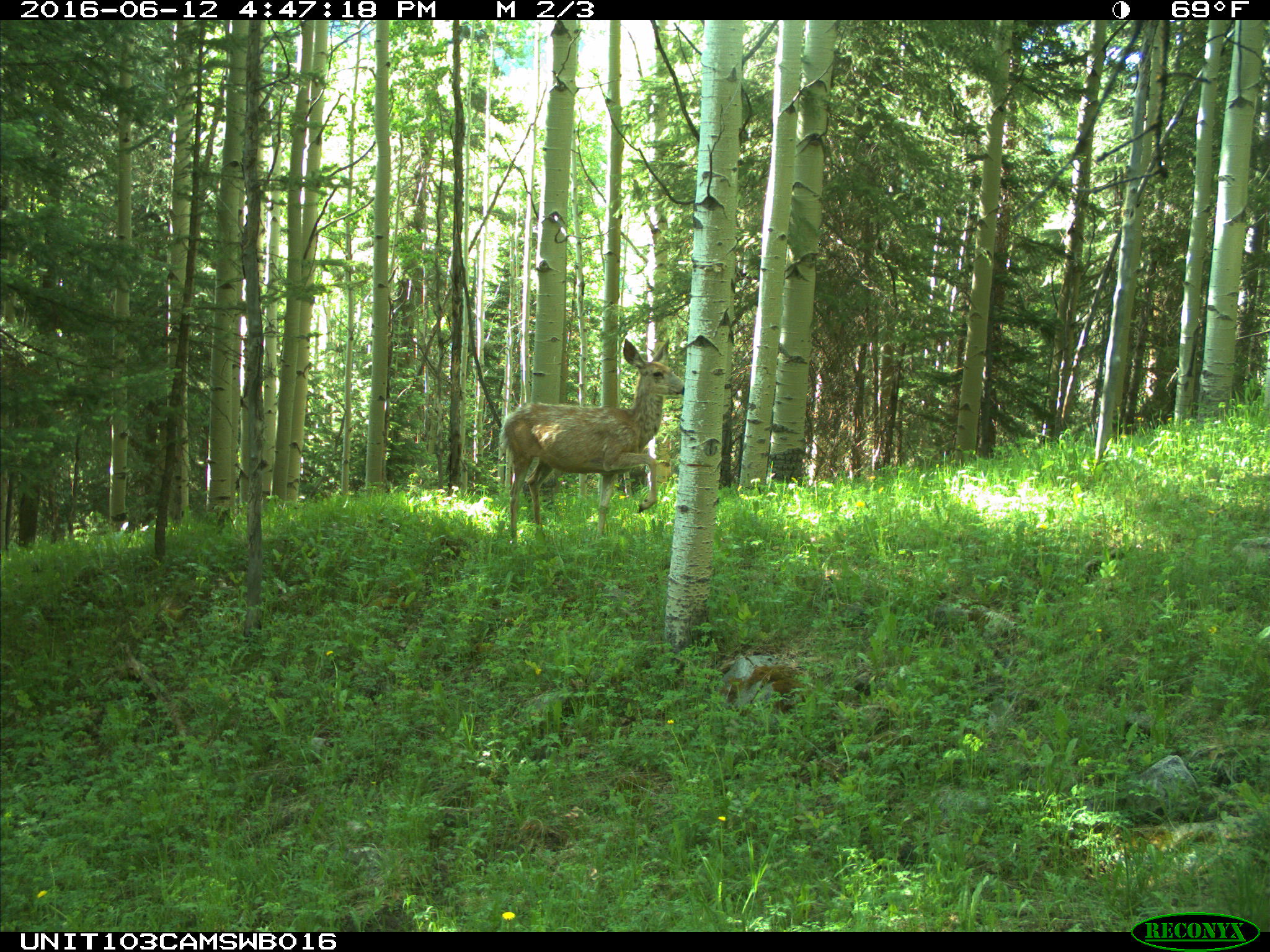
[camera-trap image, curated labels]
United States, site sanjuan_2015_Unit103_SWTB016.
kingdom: Animalia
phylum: Chordata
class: Mammalia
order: Artiodactyla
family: Cervidae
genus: Odocoileus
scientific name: Odocoileus hemionus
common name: mule deer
Odocoileus hemionus (mule deer).